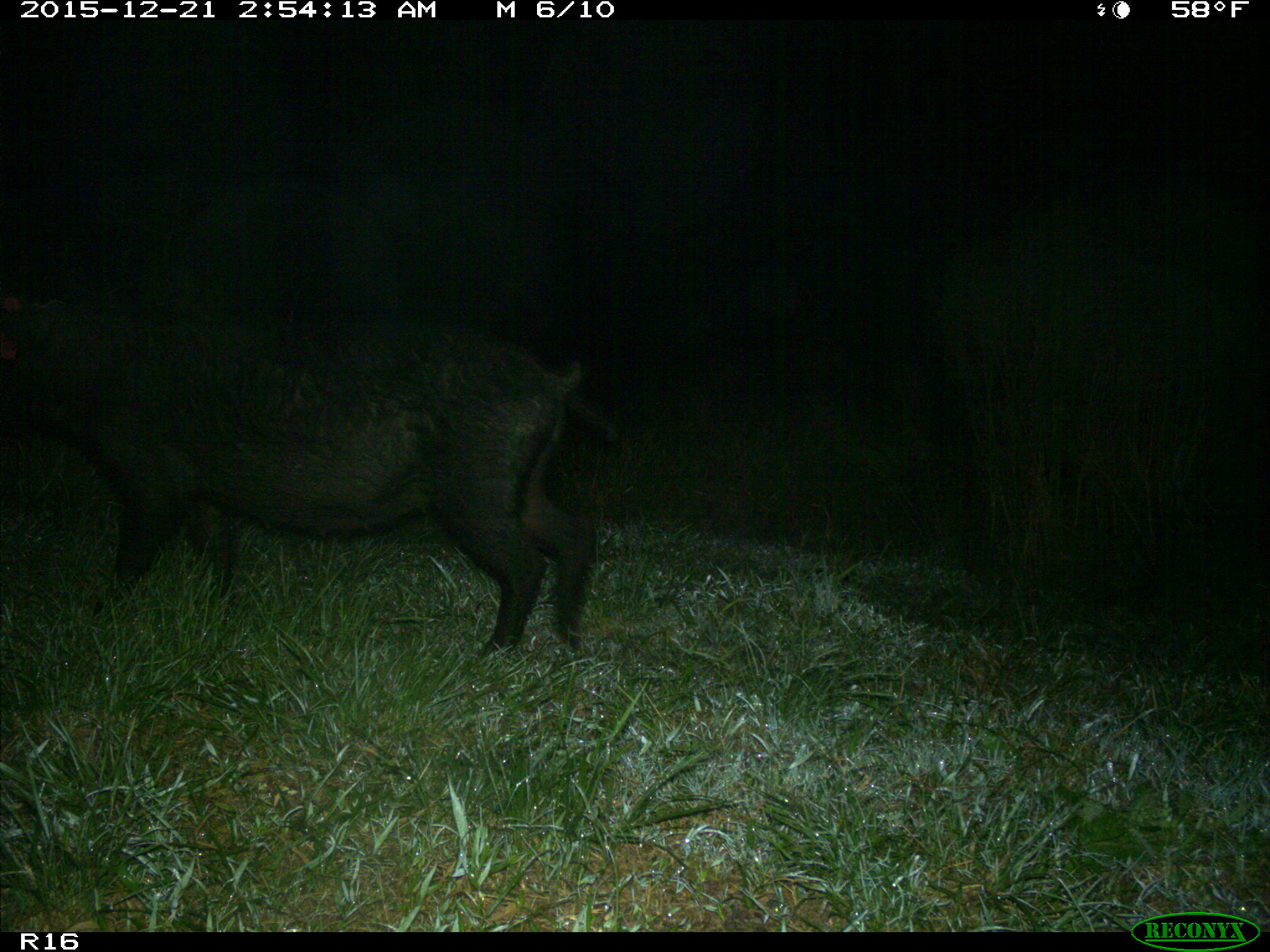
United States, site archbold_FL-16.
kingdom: Animalia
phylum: Chordata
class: Mammalia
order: Artiodactyla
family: Suidae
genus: Sus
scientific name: Sus scrofa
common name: wild boar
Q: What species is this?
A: Sus scrofa (wild boar).